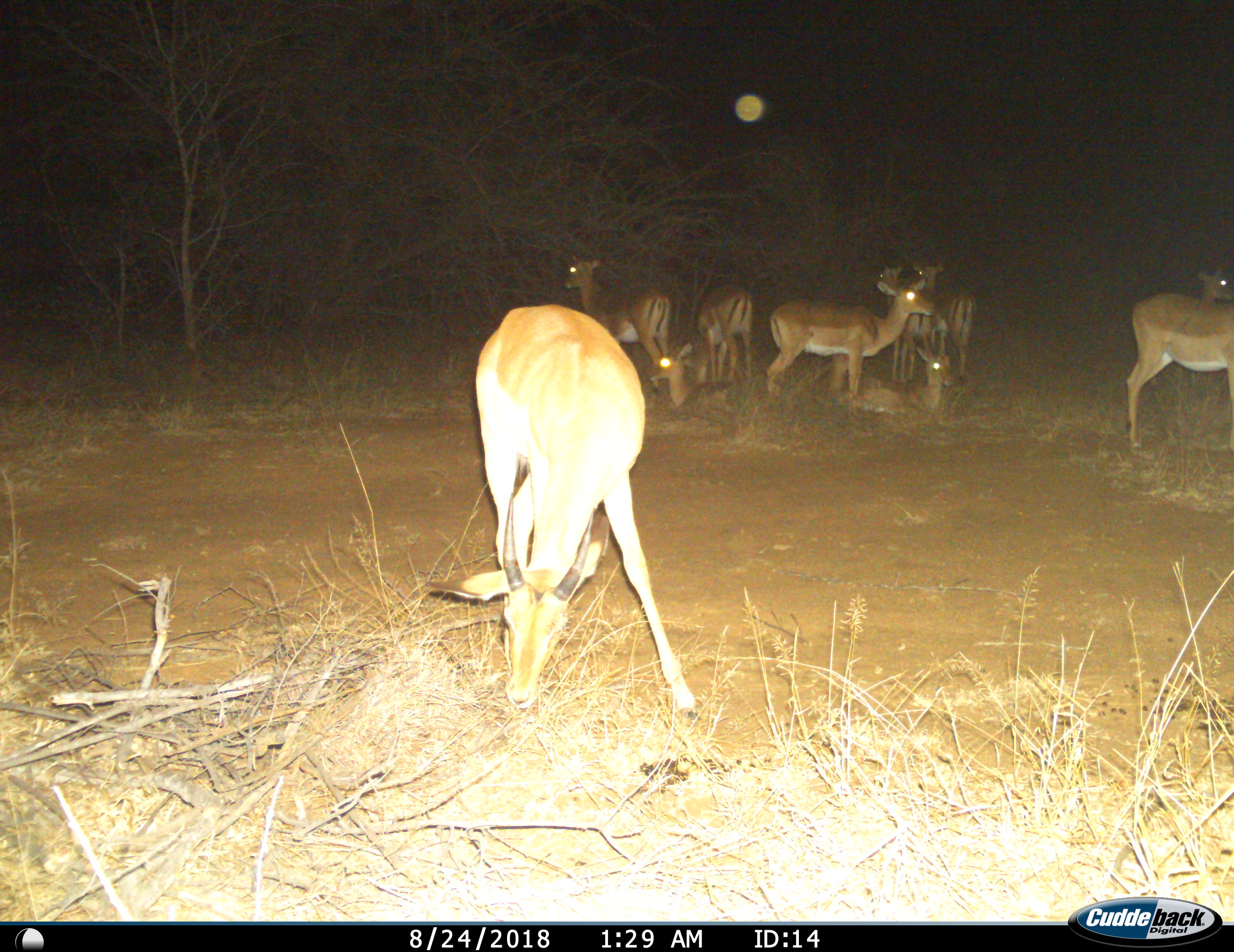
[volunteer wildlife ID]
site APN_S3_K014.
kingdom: Animalia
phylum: Chordata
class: Mammalia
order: Artiodactyla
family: Bovidae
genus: Aepyceros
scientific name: Aepyceros melampus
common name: impala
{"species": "impala (Aepyceros melampus)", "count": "10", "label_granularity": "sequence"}